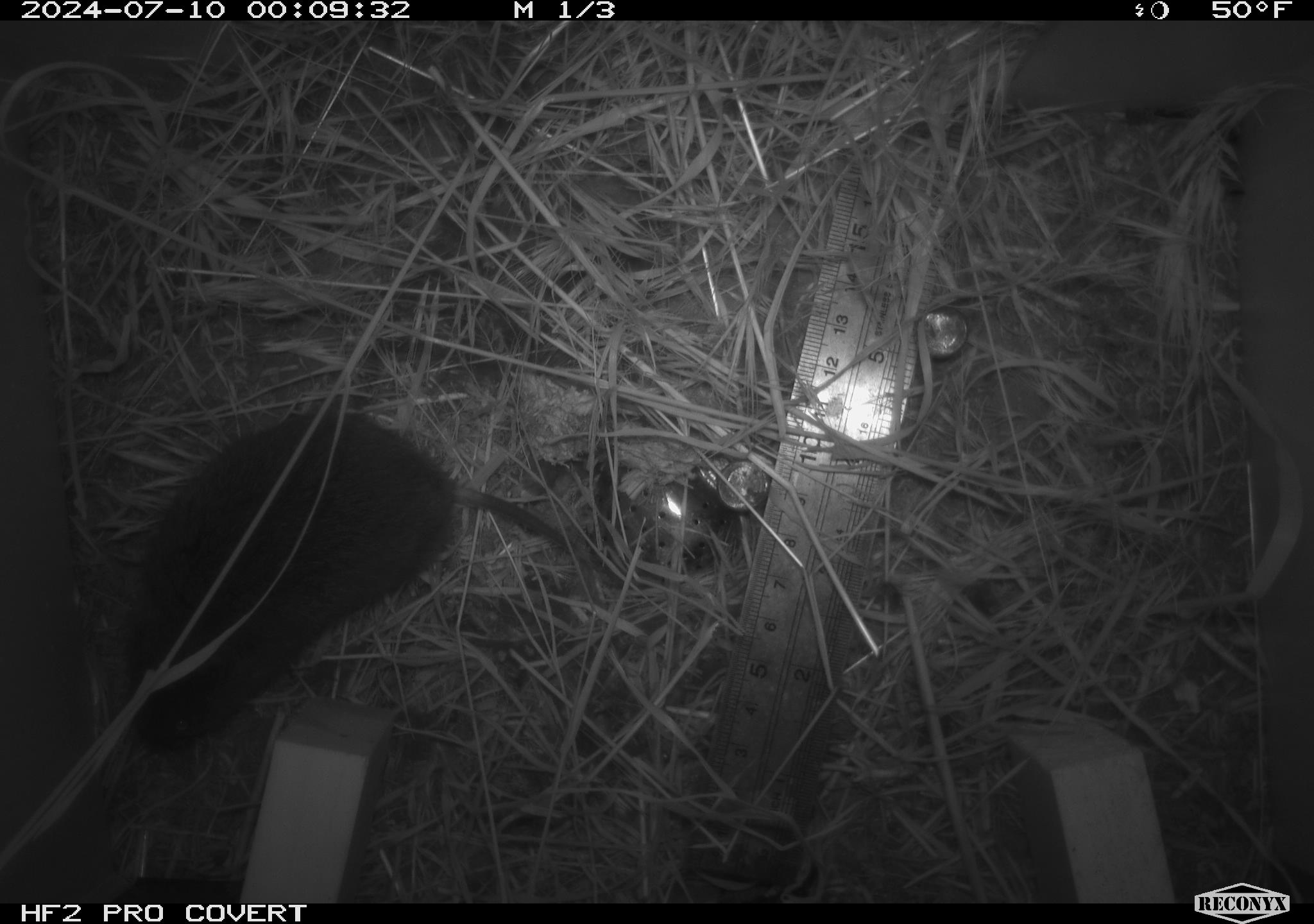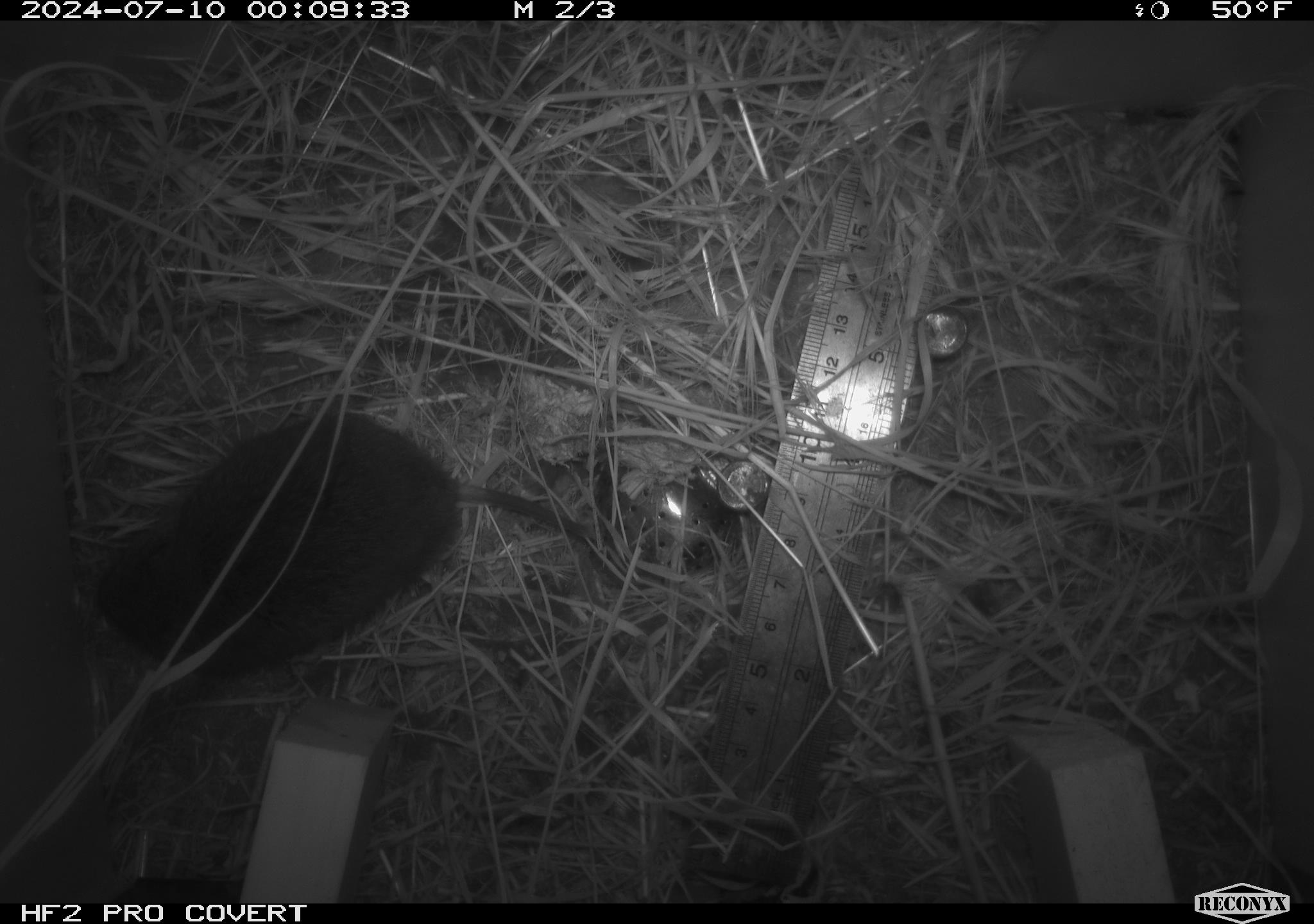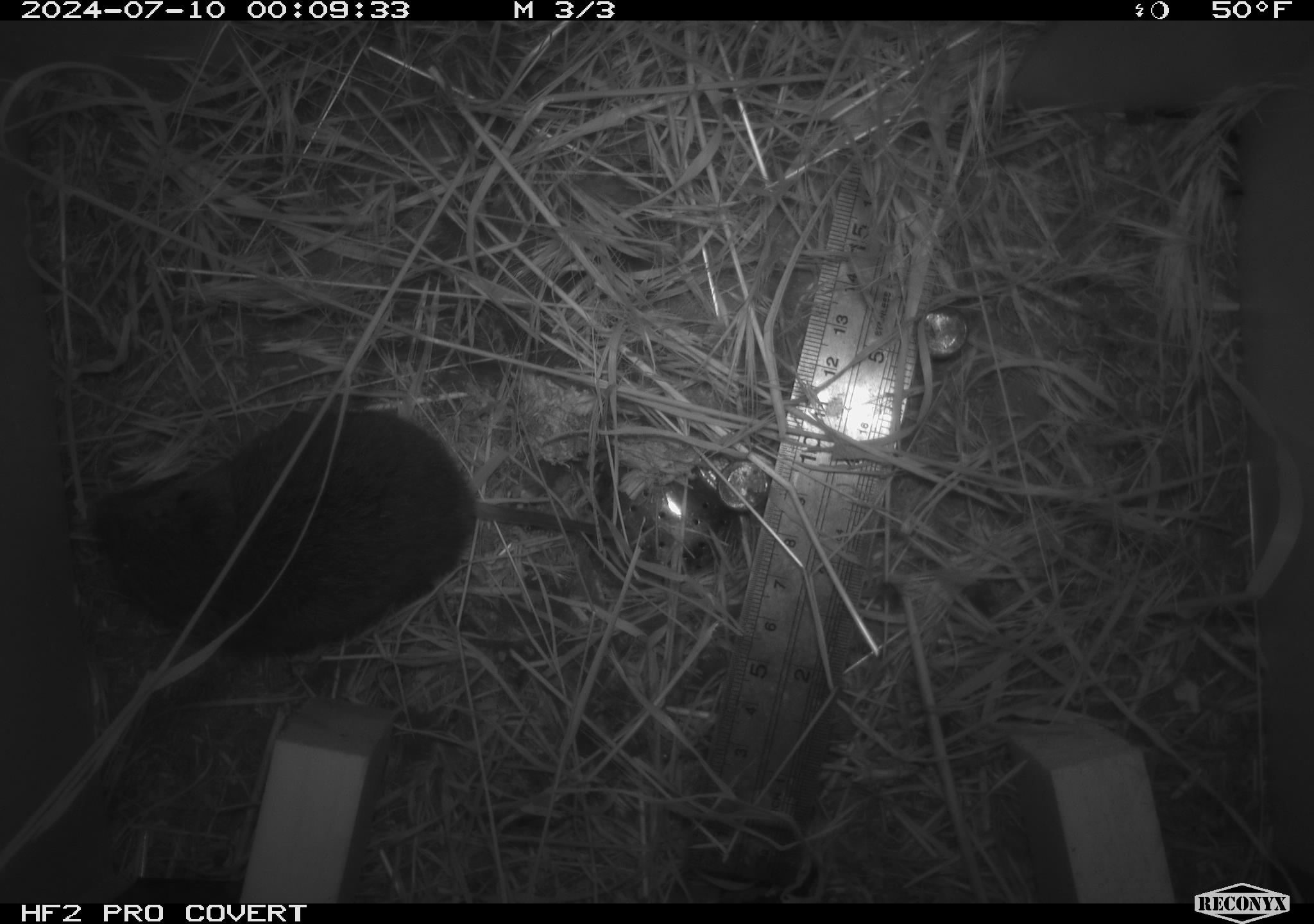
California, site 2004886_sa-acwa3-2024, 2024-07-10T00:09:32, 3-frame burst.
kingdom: Animalia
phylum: Chordata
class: Mammalia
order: Rodentia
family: Cricetidae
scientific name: Arvicolinae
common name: voles, lemmings, and muskrats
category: arvicolinae subfamily